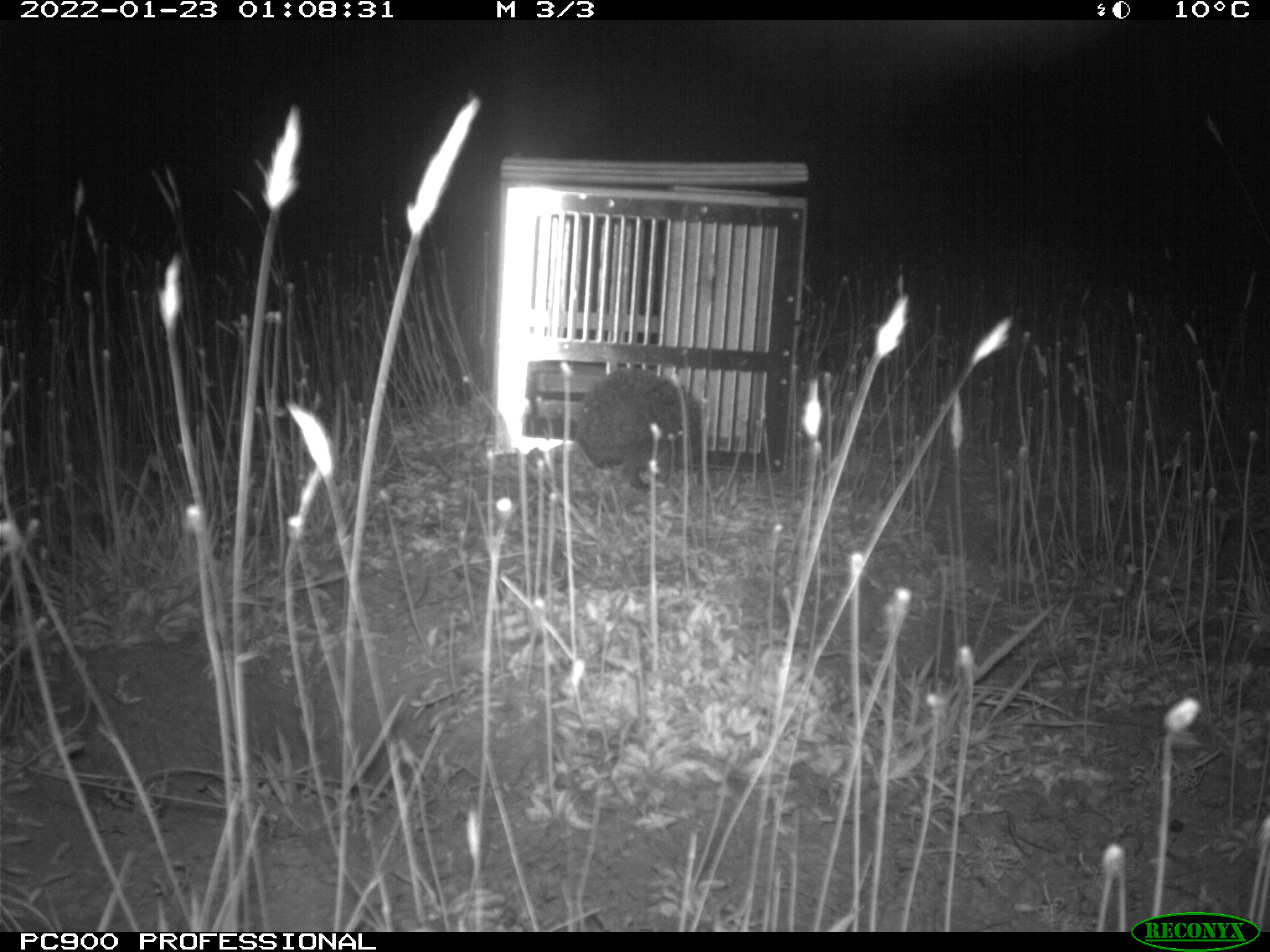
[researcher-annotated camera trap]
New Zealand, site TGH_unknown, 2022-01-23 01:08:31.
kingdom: Animalia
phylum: Chordata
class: Mammalia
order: Eulipotyphla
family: Erinaceidae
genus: Erinaceus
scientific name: Erinaceus europaeus europaeus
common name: european hedgehog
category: hedgehog